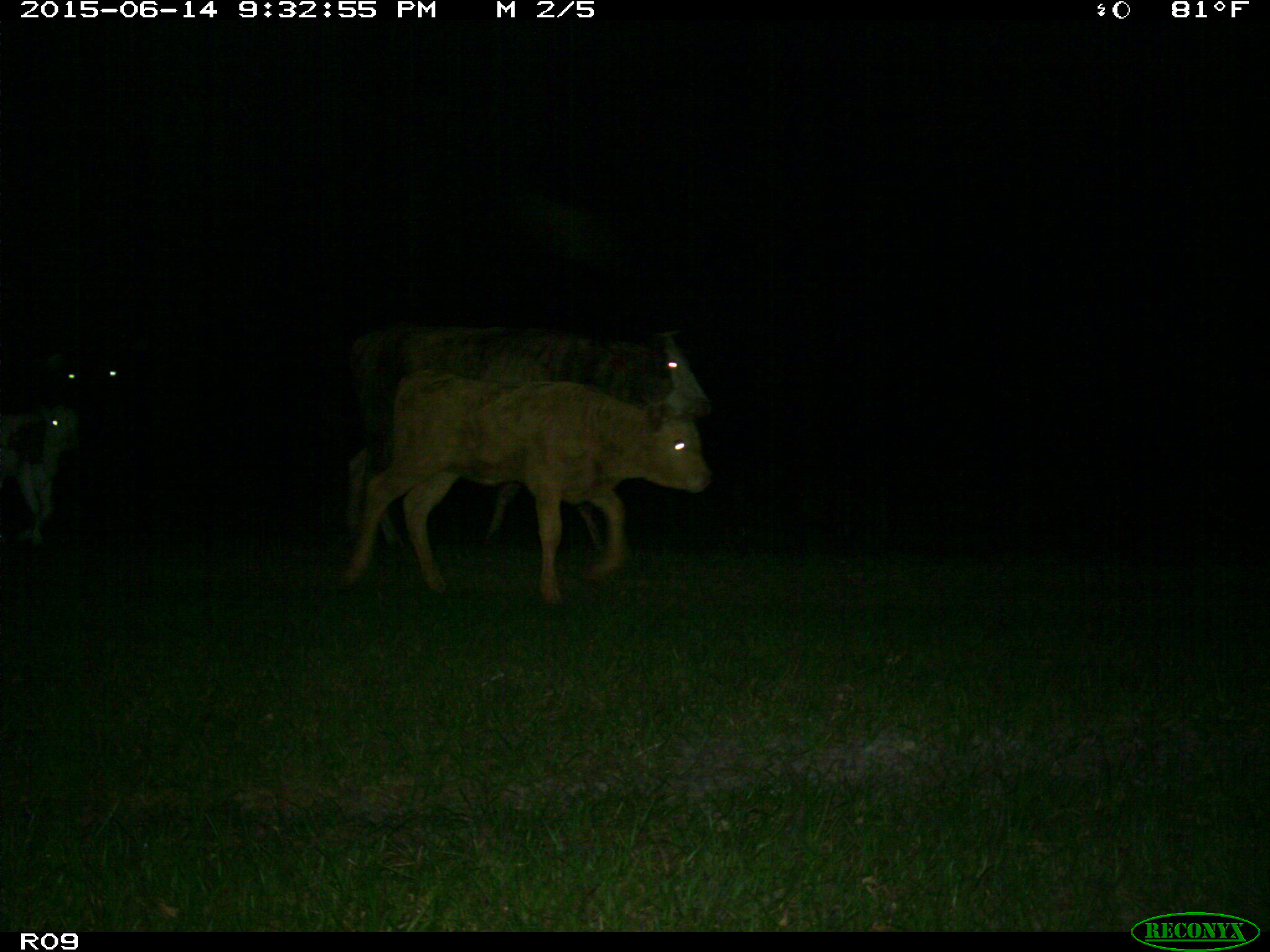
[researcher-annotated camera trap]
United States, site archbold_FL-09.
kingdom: Animalia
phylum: Chordata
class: Mammalia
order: Artiodactyla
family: Bovidae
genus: Bos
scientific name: Bos taurus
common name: domestic cow